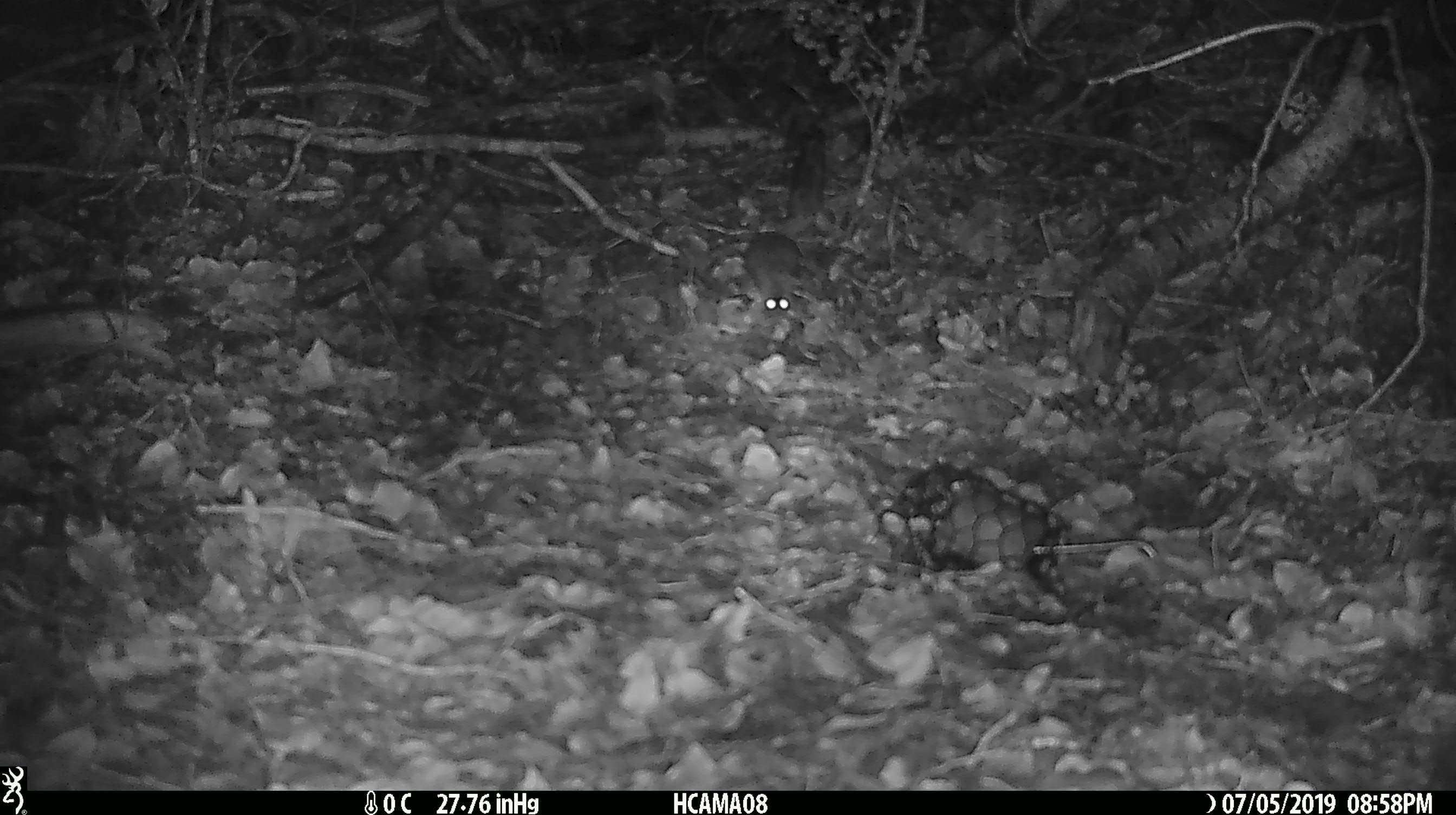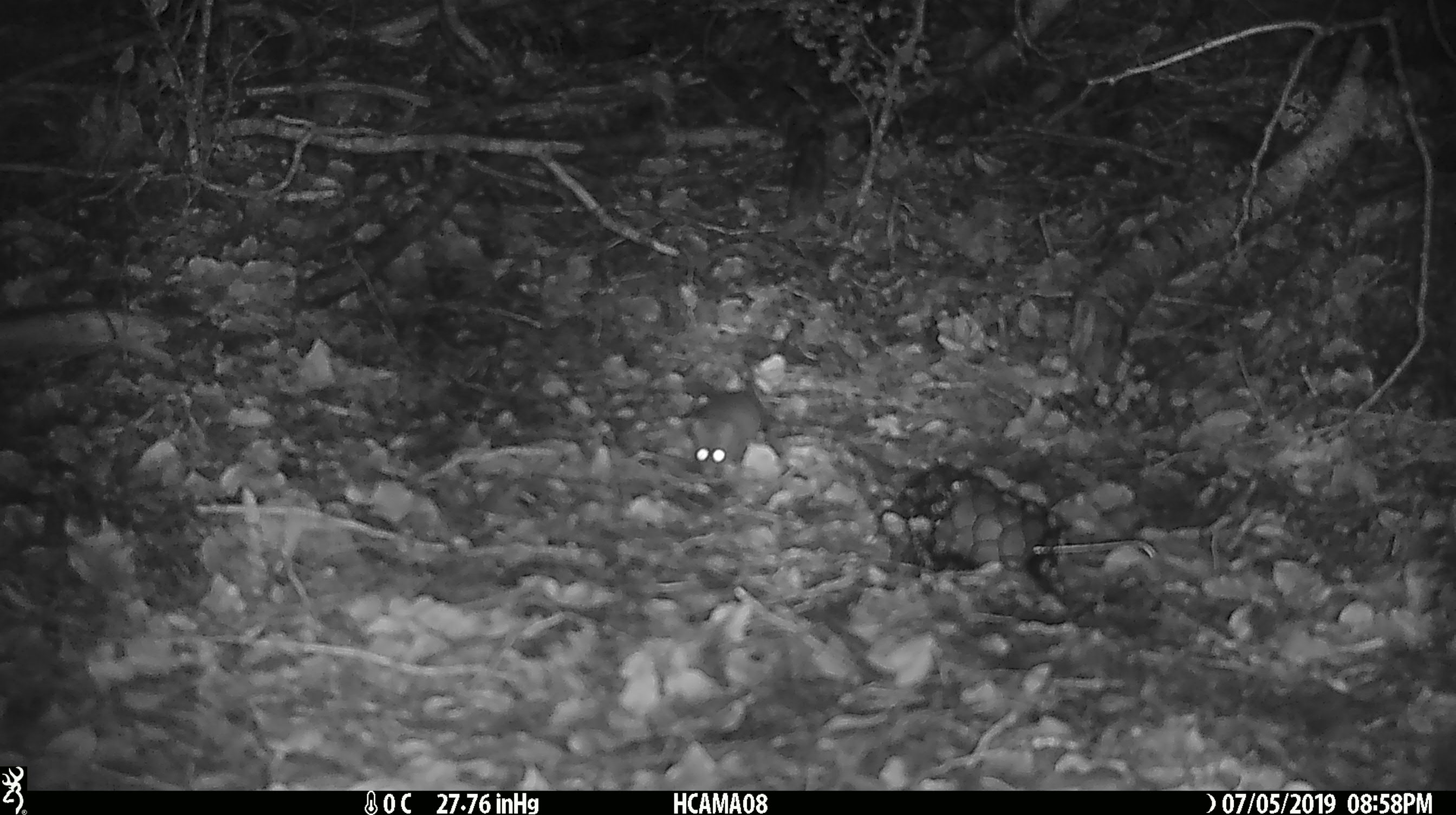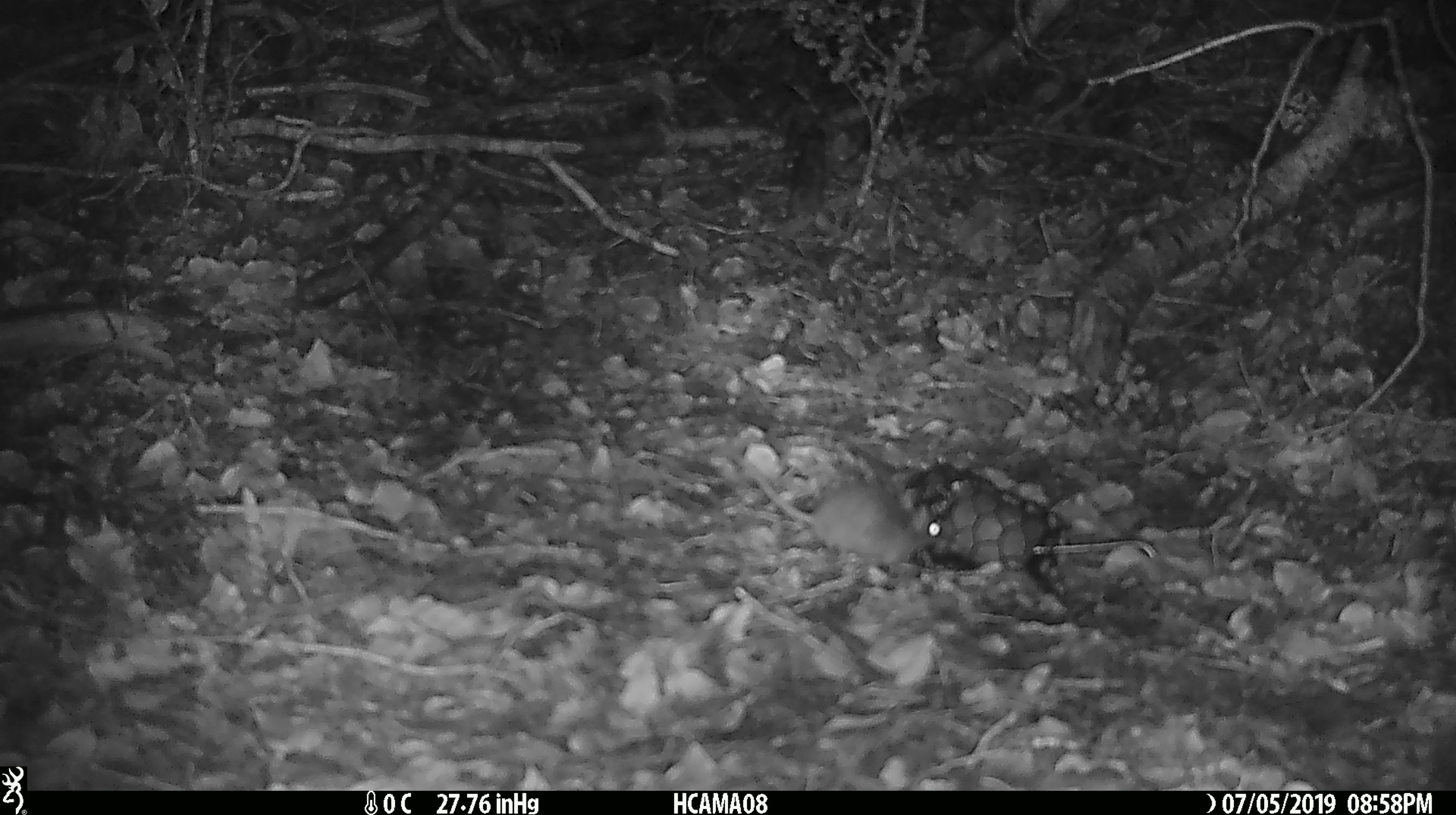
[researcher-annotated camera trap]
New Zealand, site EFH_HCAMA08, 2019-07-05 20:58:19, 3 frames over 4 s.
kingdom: Animalia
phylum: Chordata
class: Mammalia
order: Rodentia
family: Muridae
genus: Mus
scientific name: Mus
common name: mouse